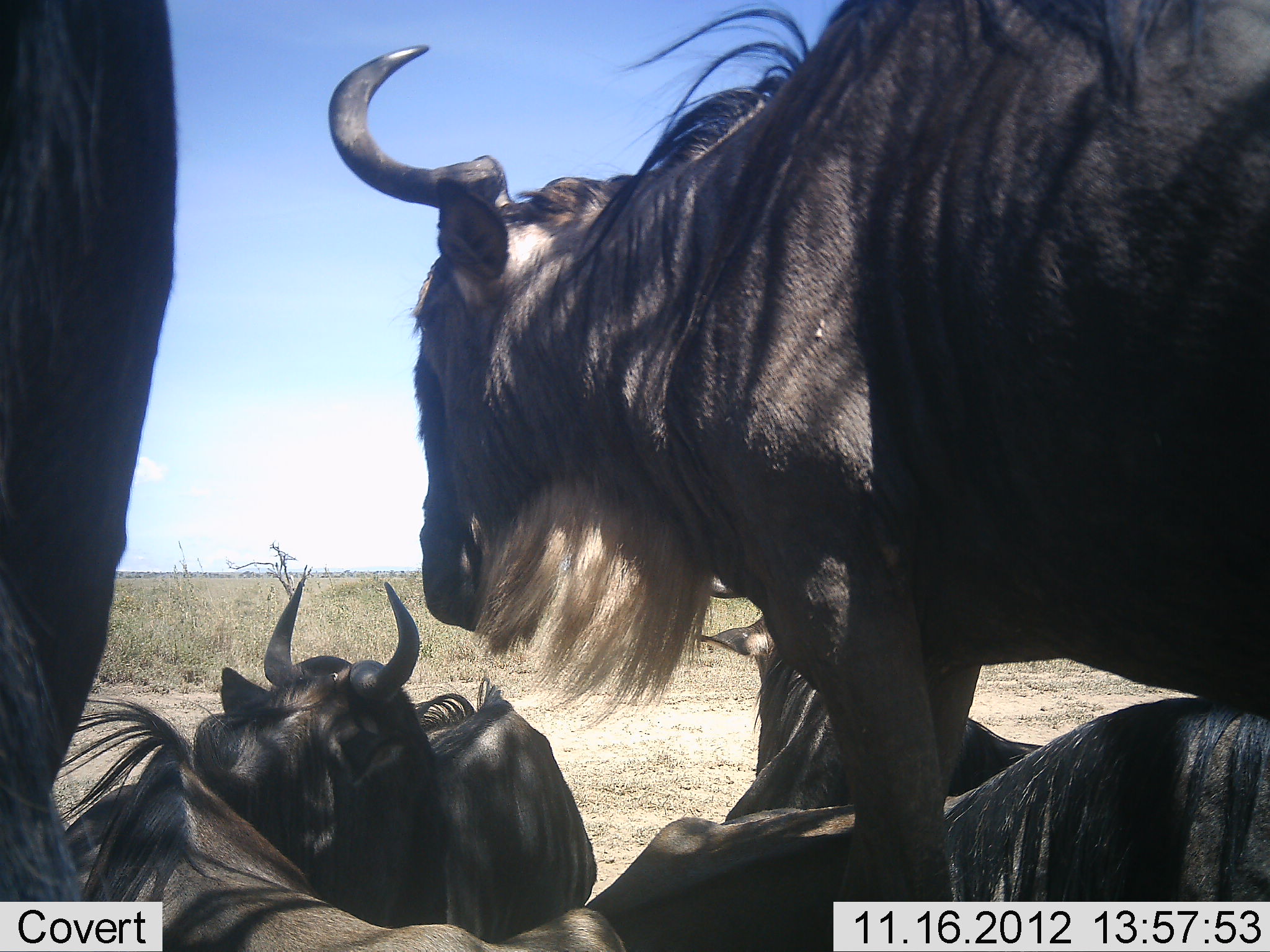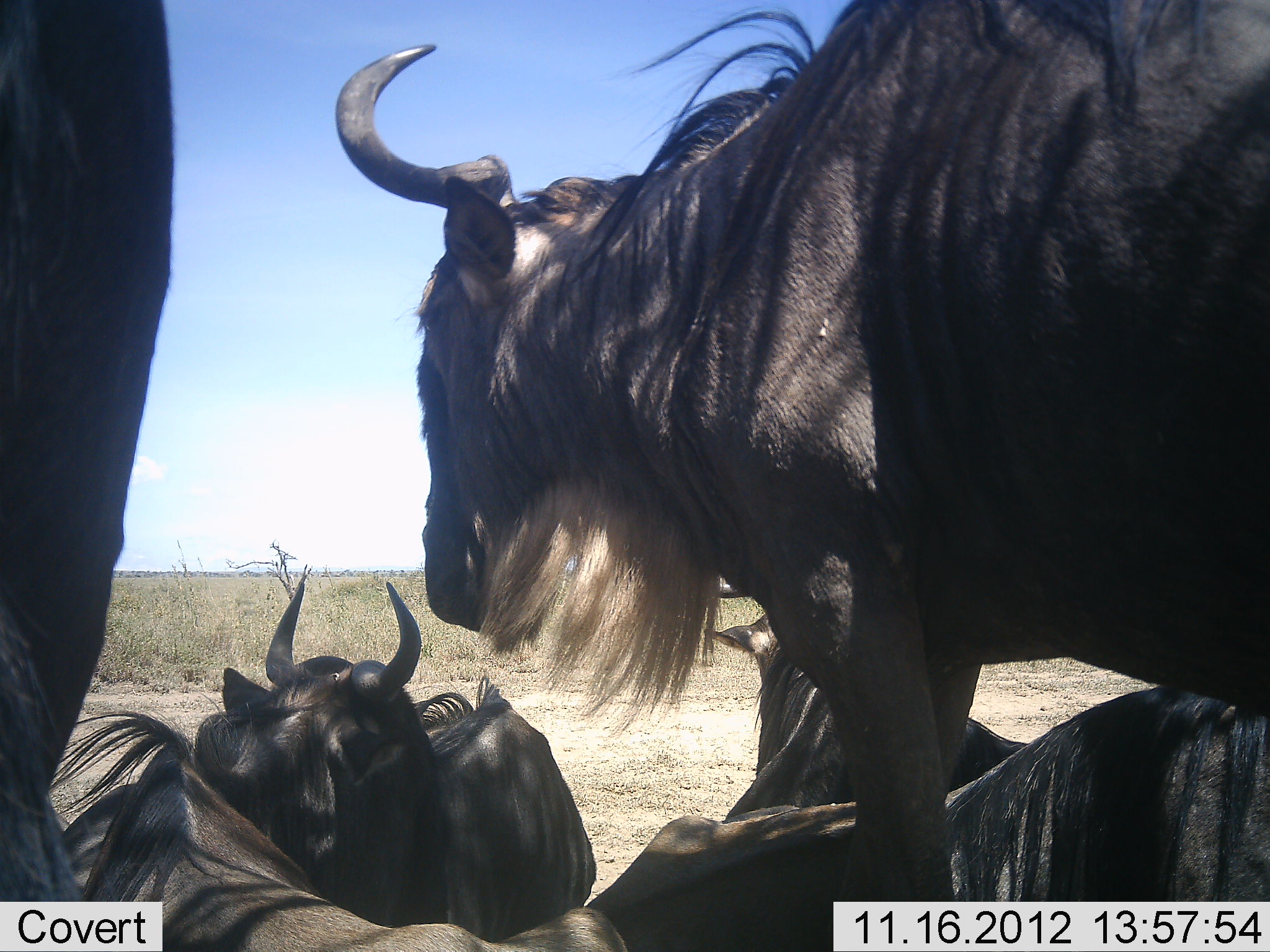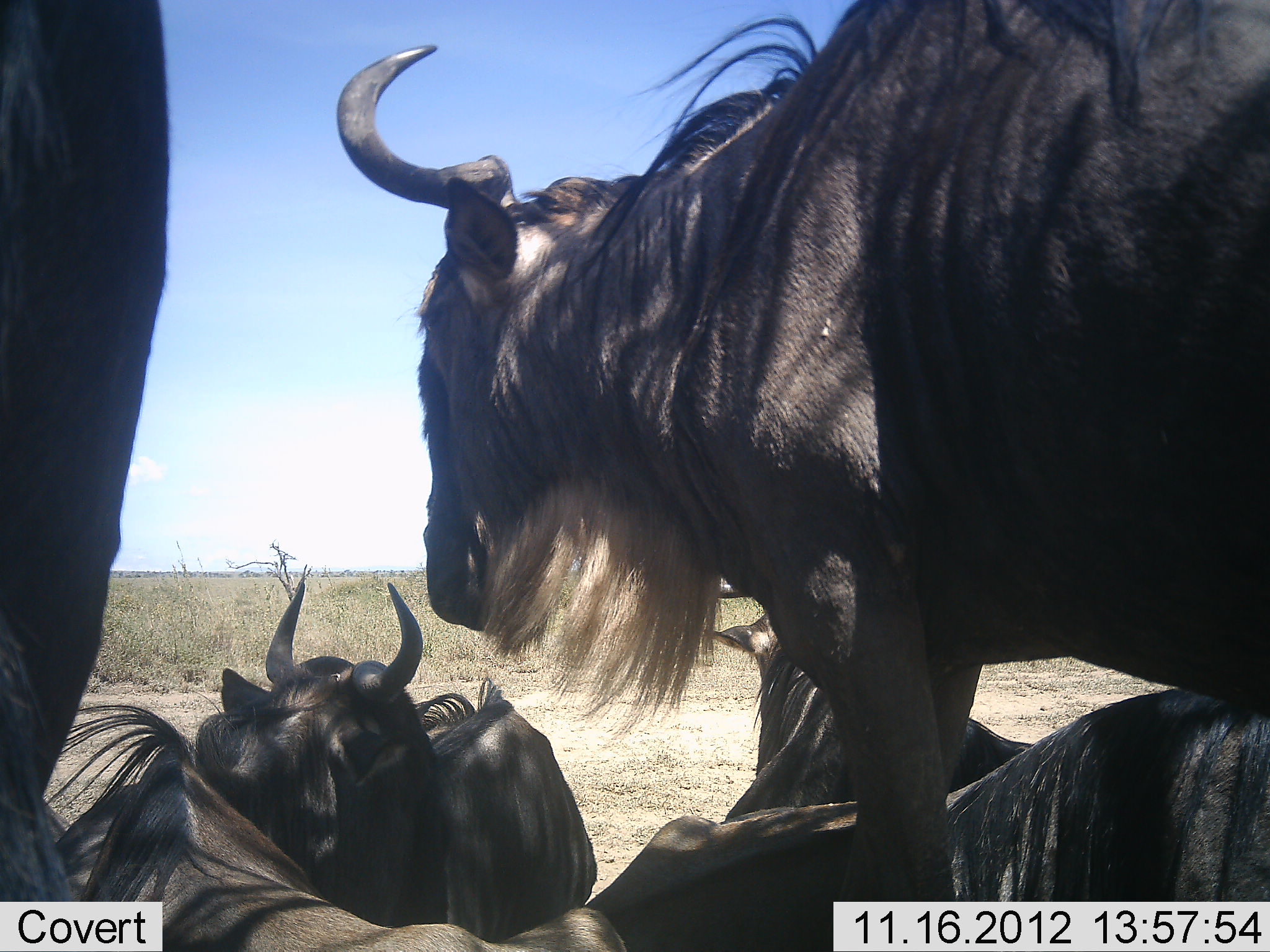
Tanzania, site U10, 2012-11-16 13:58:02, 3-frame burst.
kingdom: Animalia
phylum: Chordata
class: Mammalia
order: Artiodactyla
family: Bovidae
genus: Connochaetes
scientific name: Connochaetes taurinus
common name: blue wildebeest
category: wildebeest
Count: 6.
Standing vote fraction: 50%.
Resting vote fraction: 90%.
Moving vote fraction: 10%.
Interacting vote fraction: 0%.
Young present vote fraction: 0%.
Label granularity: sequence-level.